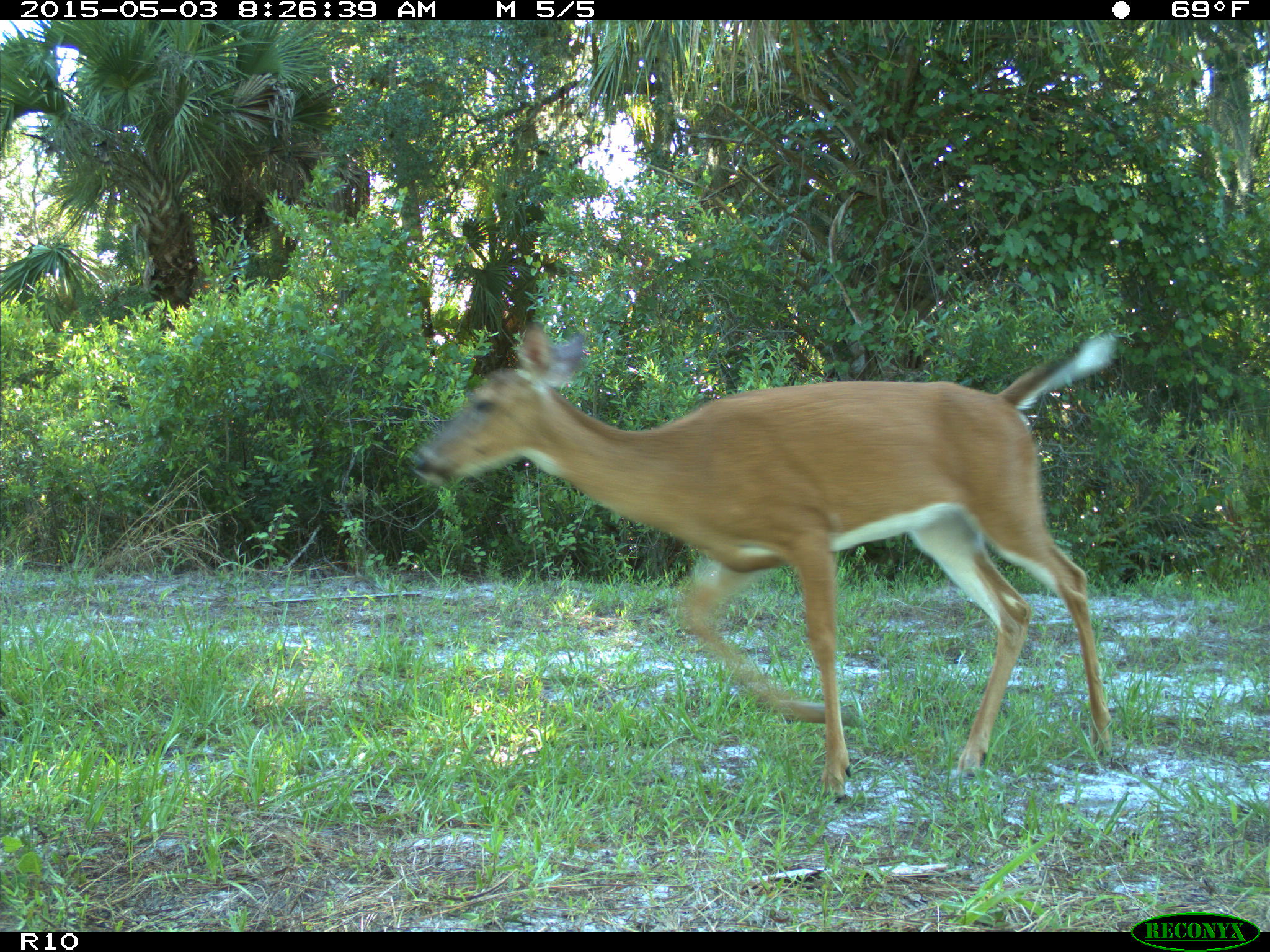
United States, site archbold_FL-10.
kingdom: Animalia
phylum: Chordata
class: Mammalia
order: Artiodactyla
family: Cervidae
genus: Odocoileus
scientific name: Odocoileus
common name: deer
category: unidentified deer